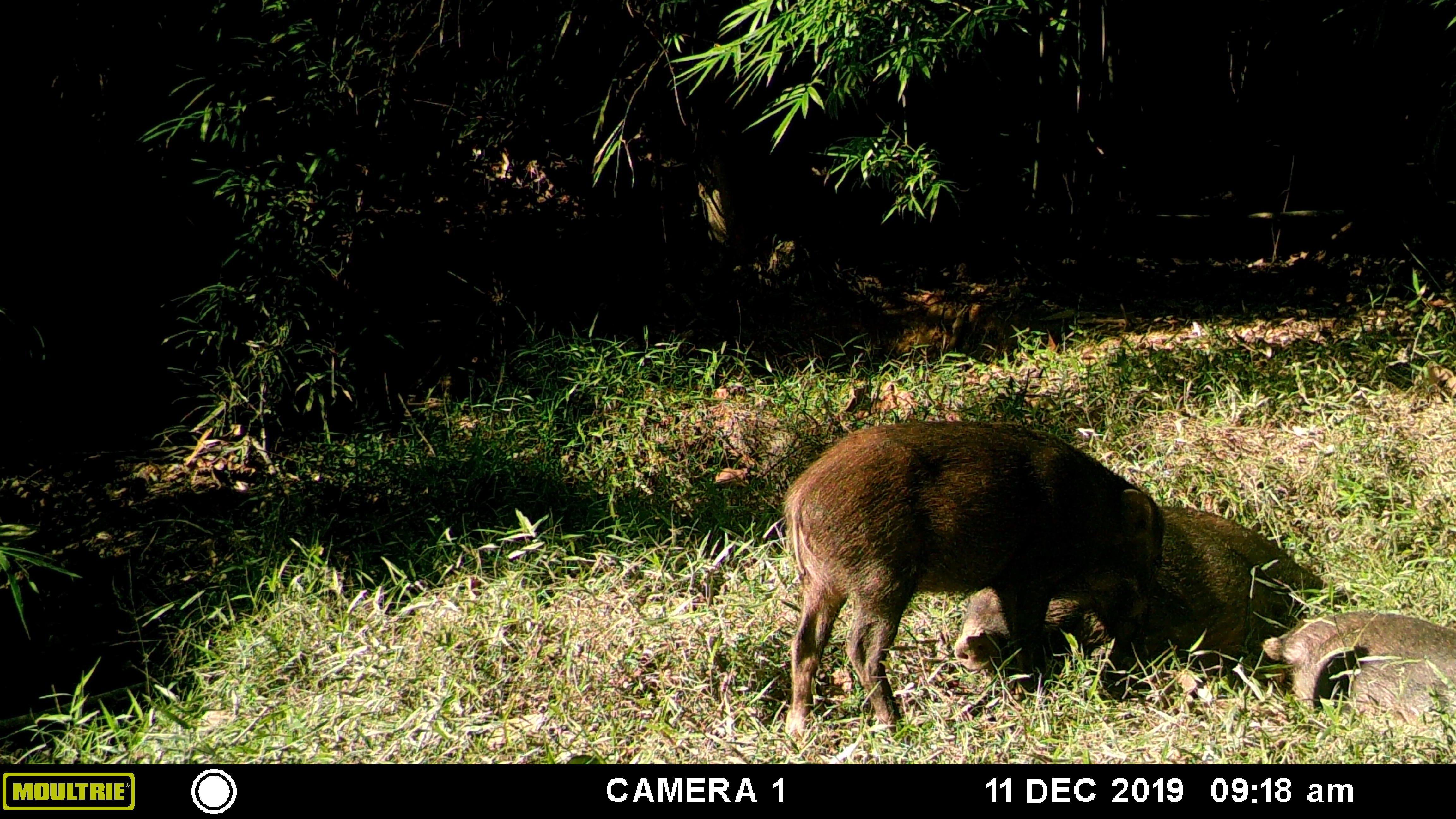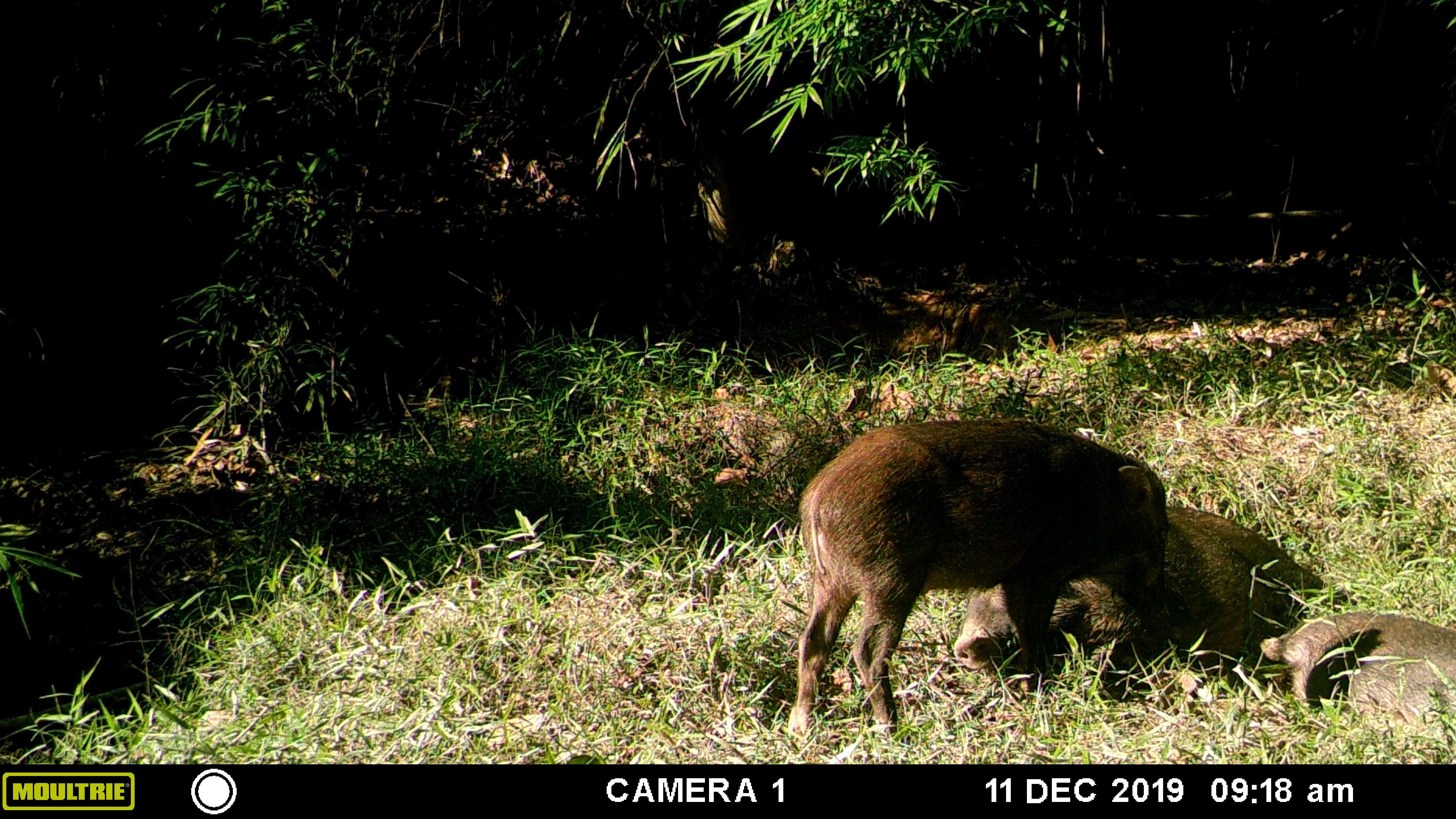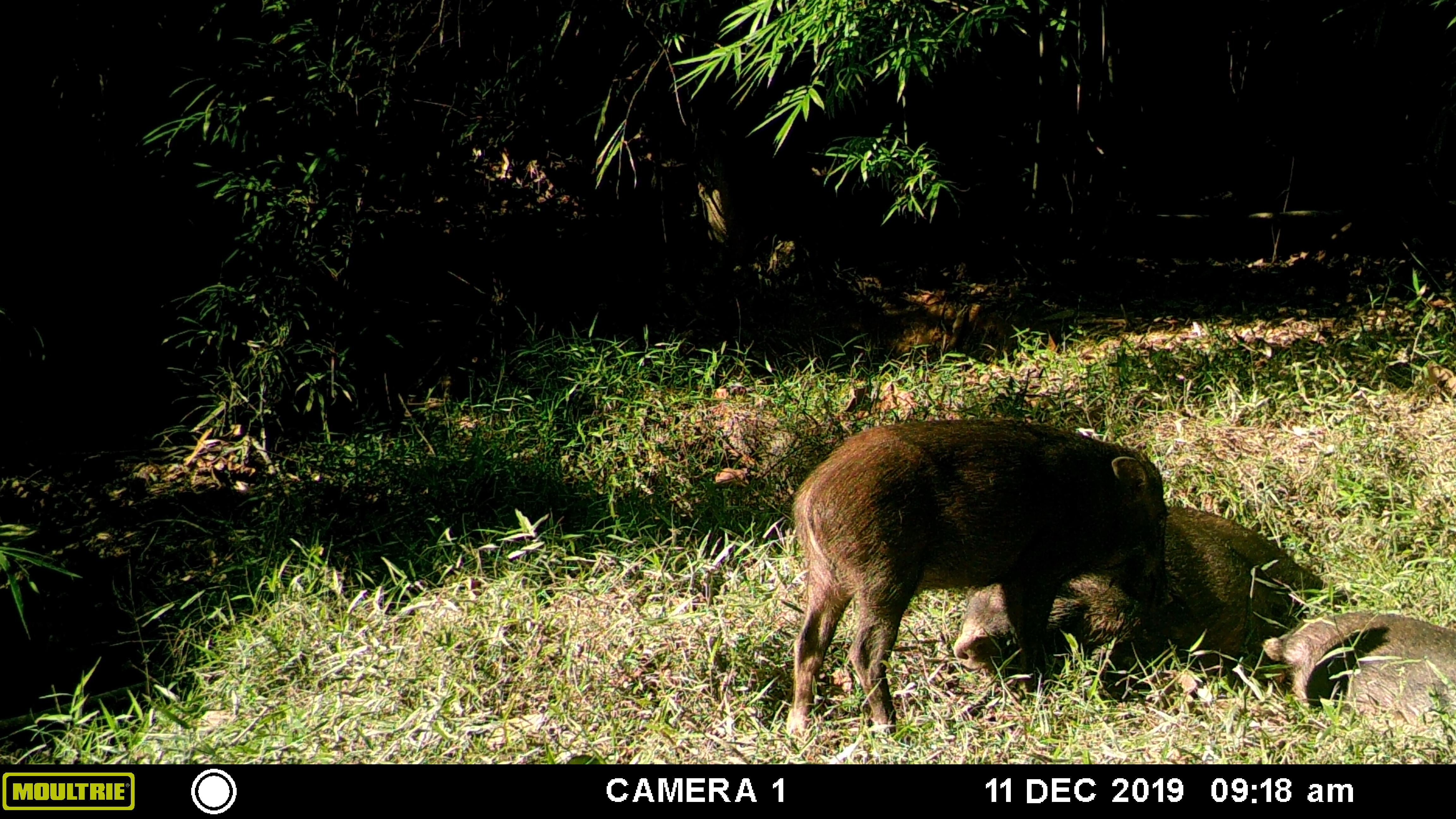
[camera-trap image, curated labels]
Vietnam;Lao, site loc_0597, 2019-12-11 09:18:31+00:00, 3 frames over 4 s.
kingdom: Animalia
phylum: Chordata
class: Mammalia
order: Artiodactyla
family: Suidae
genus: Sus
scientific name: Sus scrofa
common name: eurasian wild pig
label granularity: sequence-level